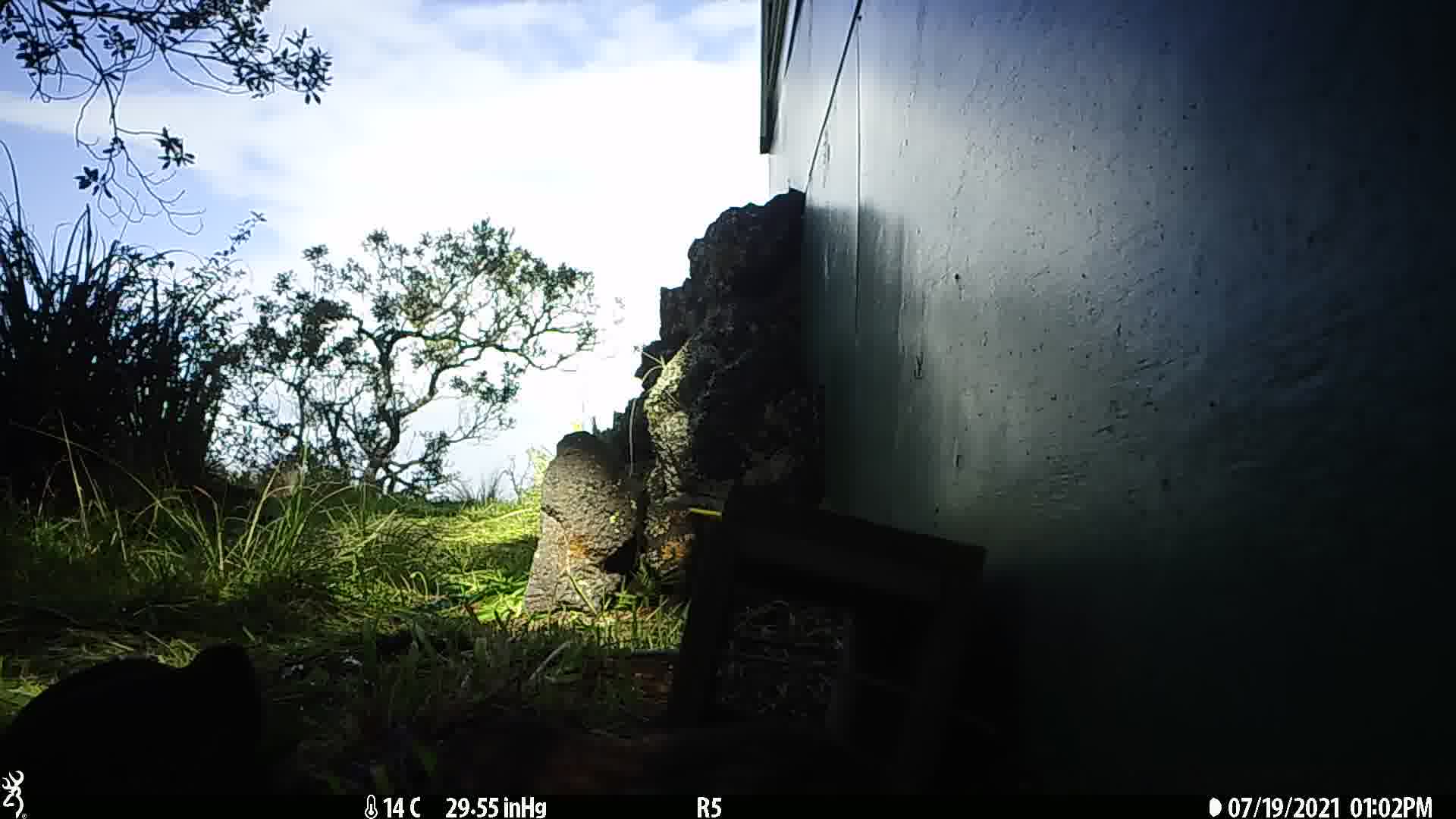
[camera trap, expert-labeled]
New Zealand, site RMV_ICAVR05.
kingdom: Animalia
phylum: Chordata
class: Aves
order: Galliformes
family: Phasianidae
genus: Synoicus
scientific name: Synoicus ypsilophorus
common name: brown quail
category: quail brown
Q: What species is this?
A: Quail brown (brown quail) (Synoicus ypsilophorus).